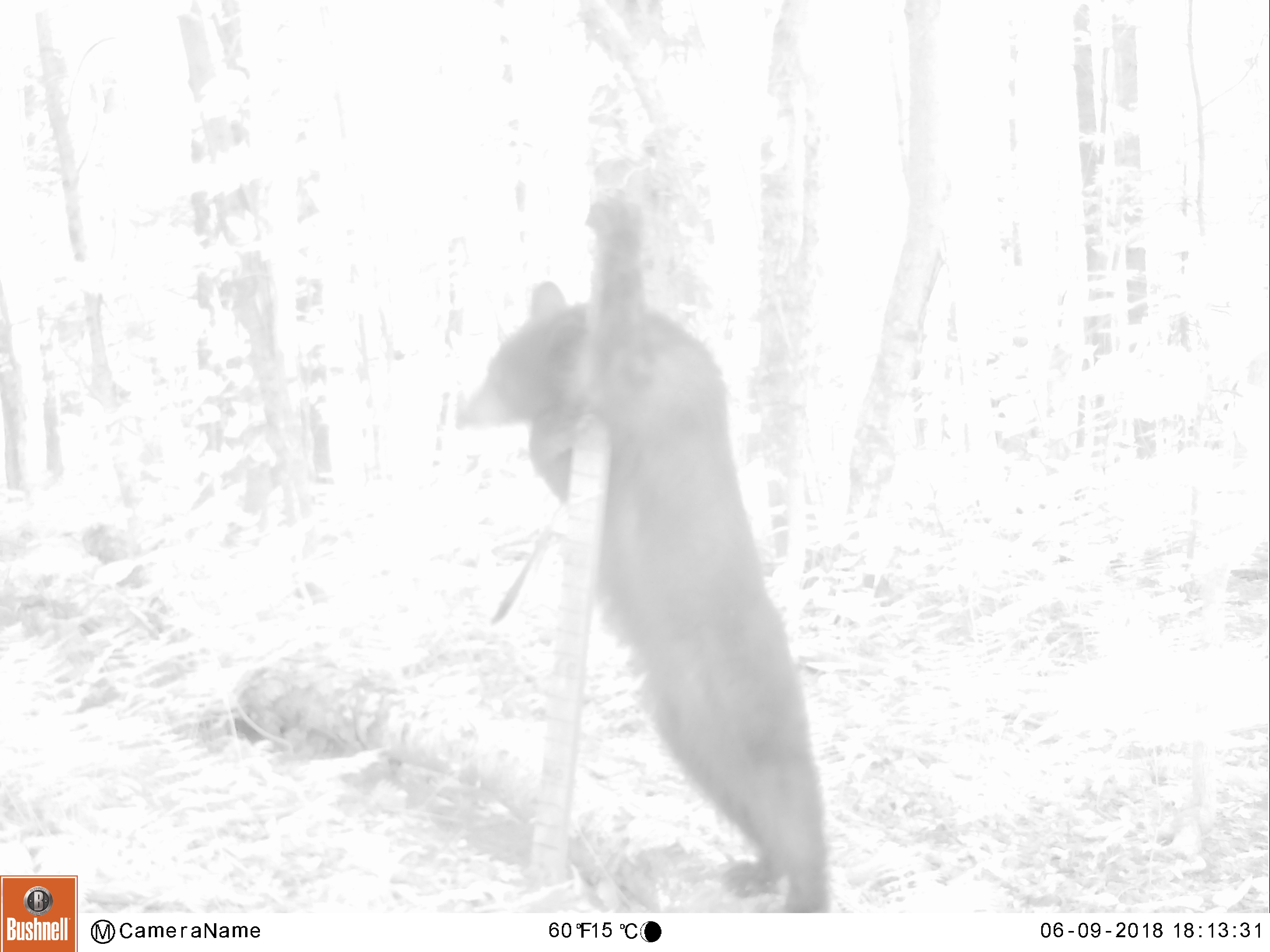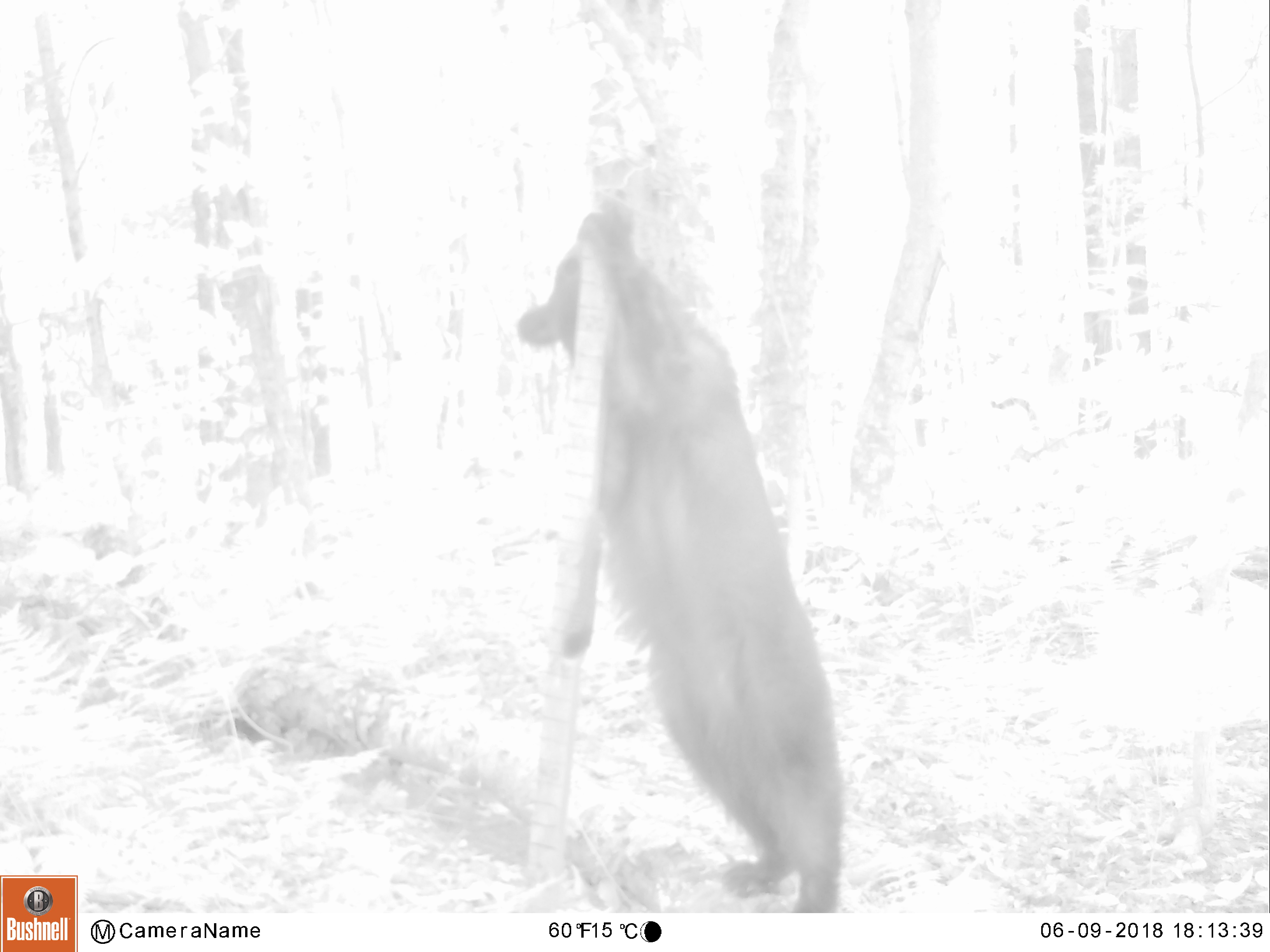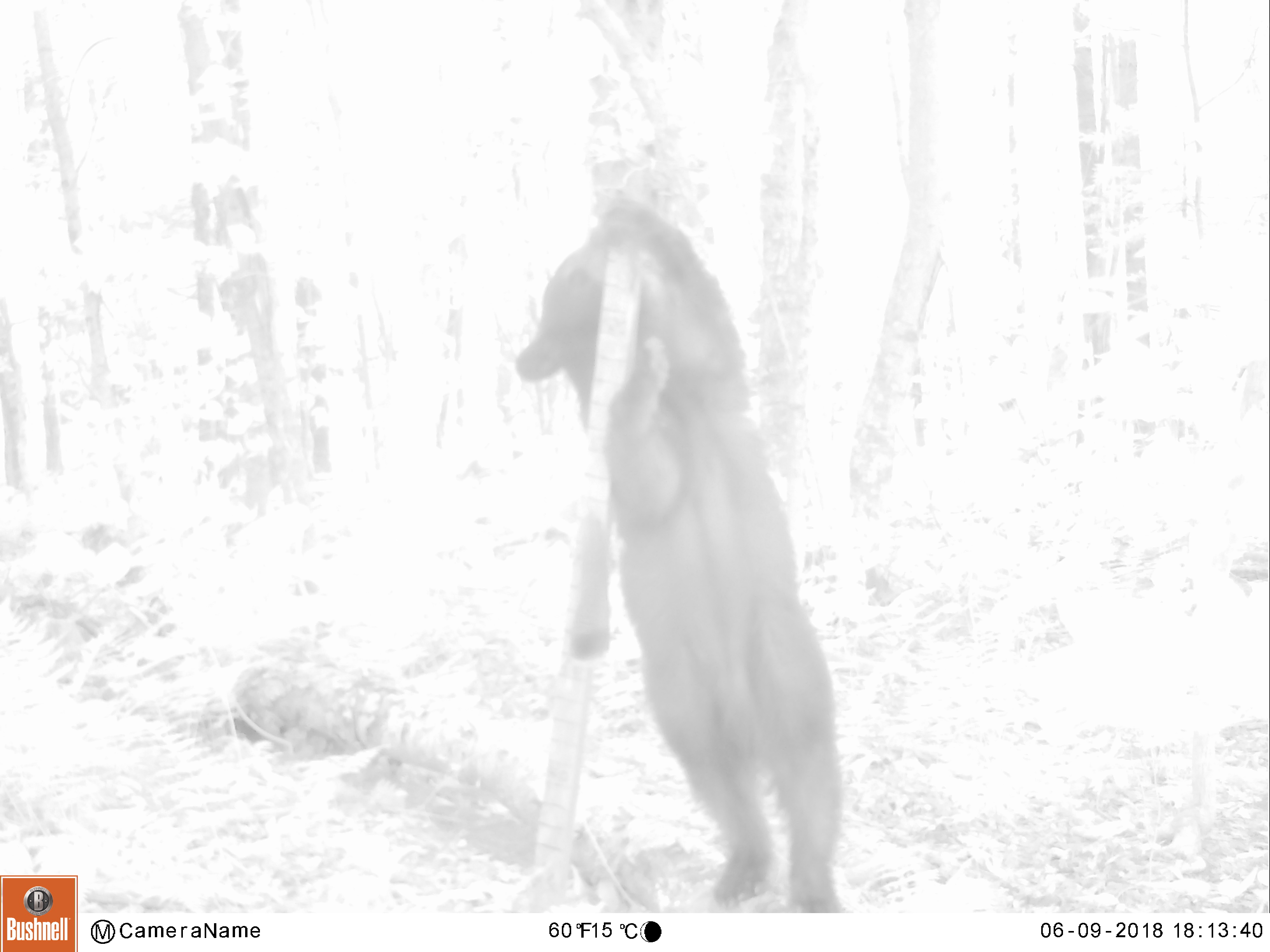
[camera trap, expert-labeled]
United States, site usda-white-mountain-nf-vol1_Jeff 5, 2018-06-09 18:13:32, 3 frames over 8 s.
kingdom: Animalia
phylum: Chordata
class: Mammalia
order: Carnivora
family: Ursidae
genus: Ursus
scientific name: Ursus americanus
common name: black bear